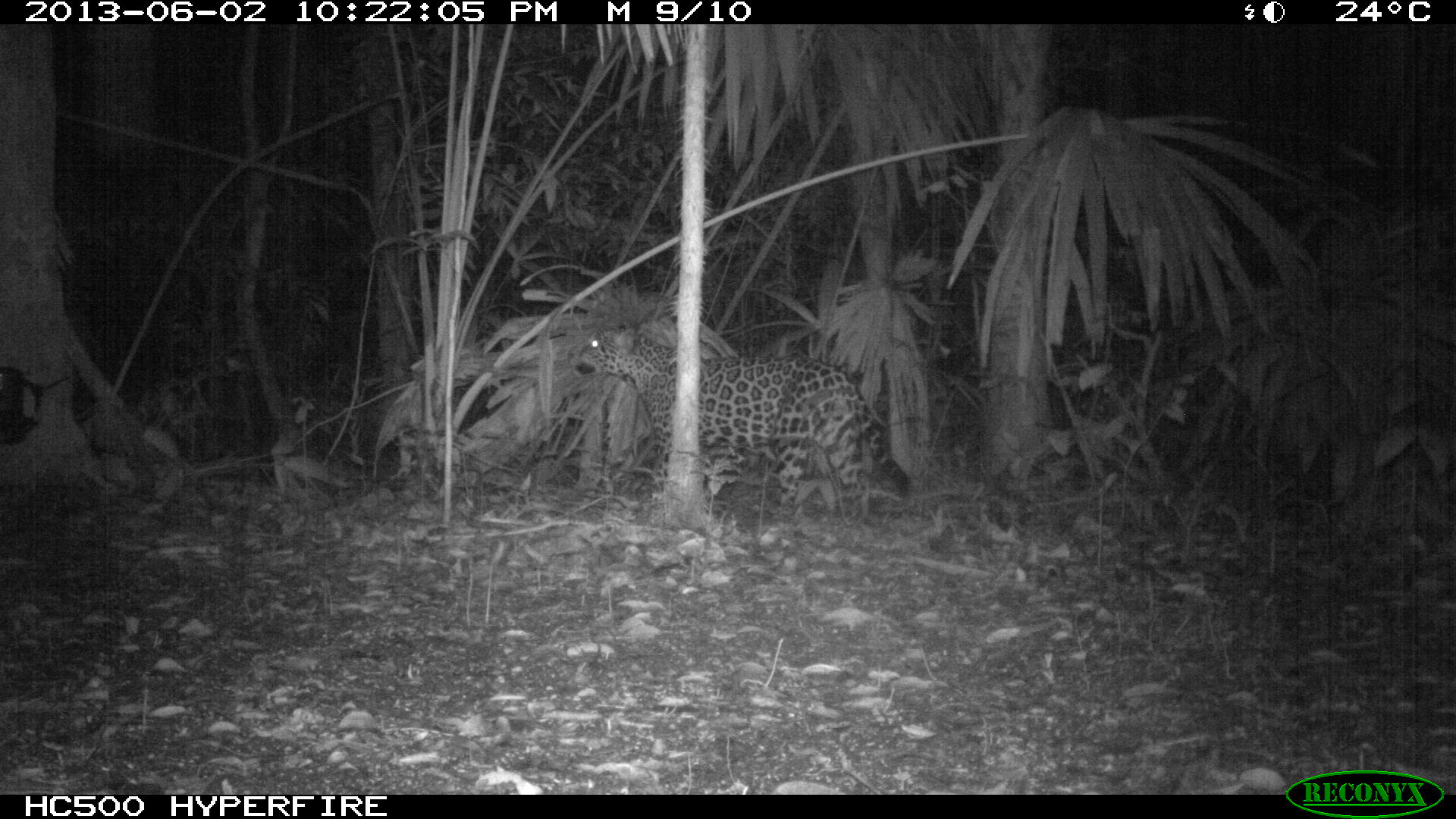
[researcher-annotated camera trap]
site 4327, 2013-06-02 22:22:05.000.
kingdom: Animalia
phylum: Chordata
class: Mammalia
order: Carnivora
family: Felidae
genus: Panthera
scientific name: Panthera onca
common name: jaguar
Panthera onca (jaguar), count 1, sex male.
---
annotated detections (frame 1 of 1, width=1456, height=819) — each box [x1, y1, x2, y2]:
panthera onca: [567, 321, 911, 520]